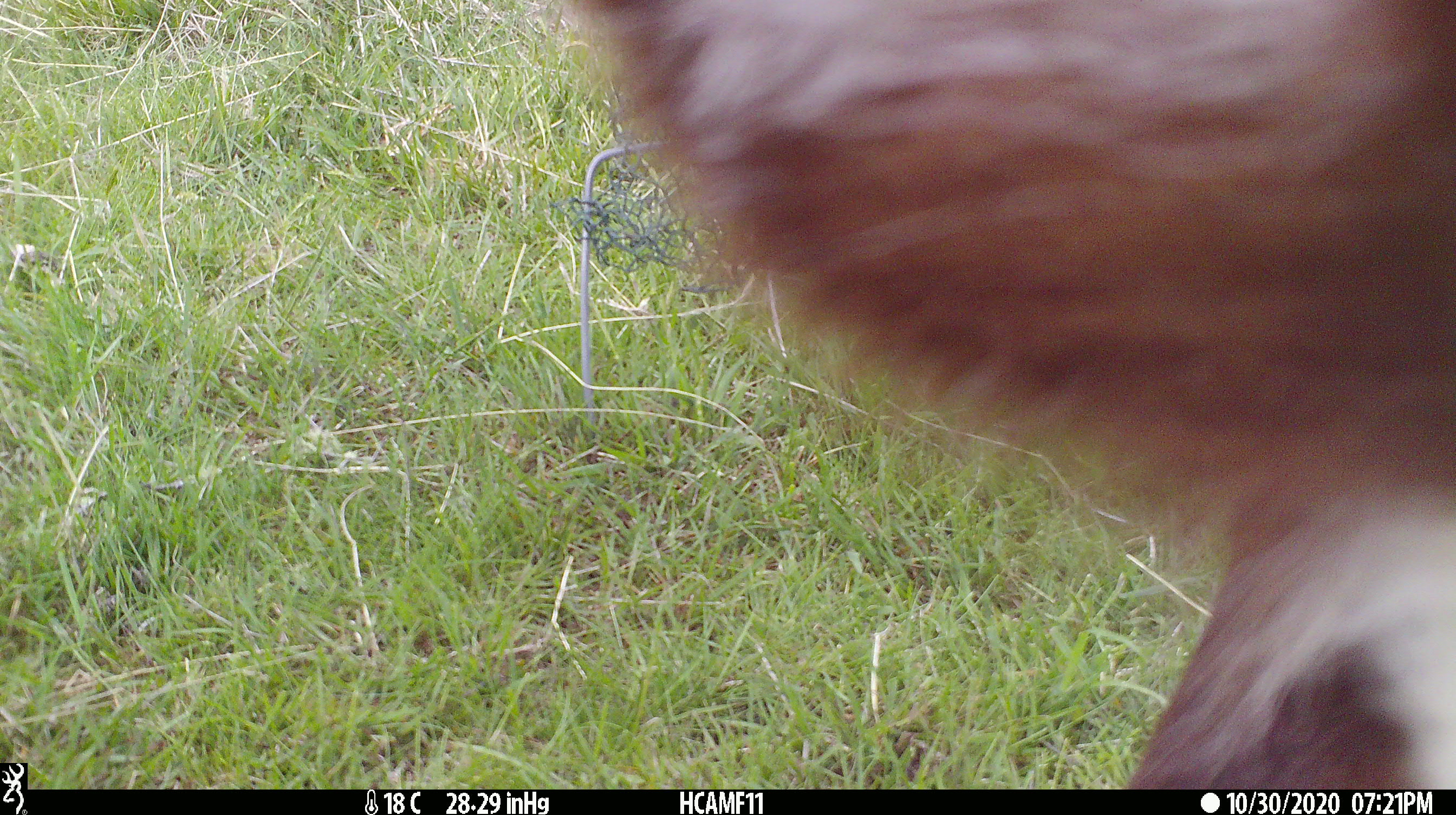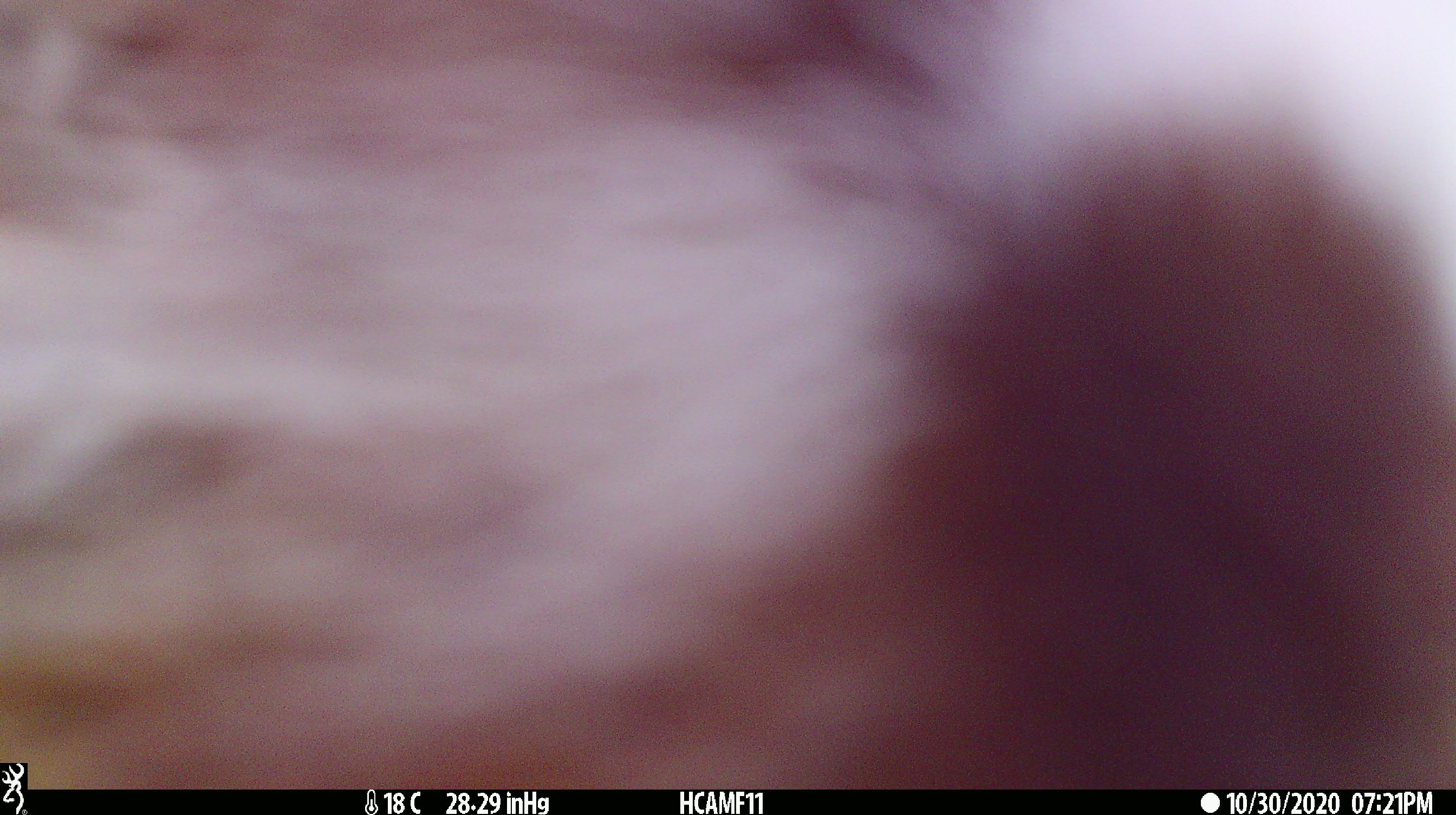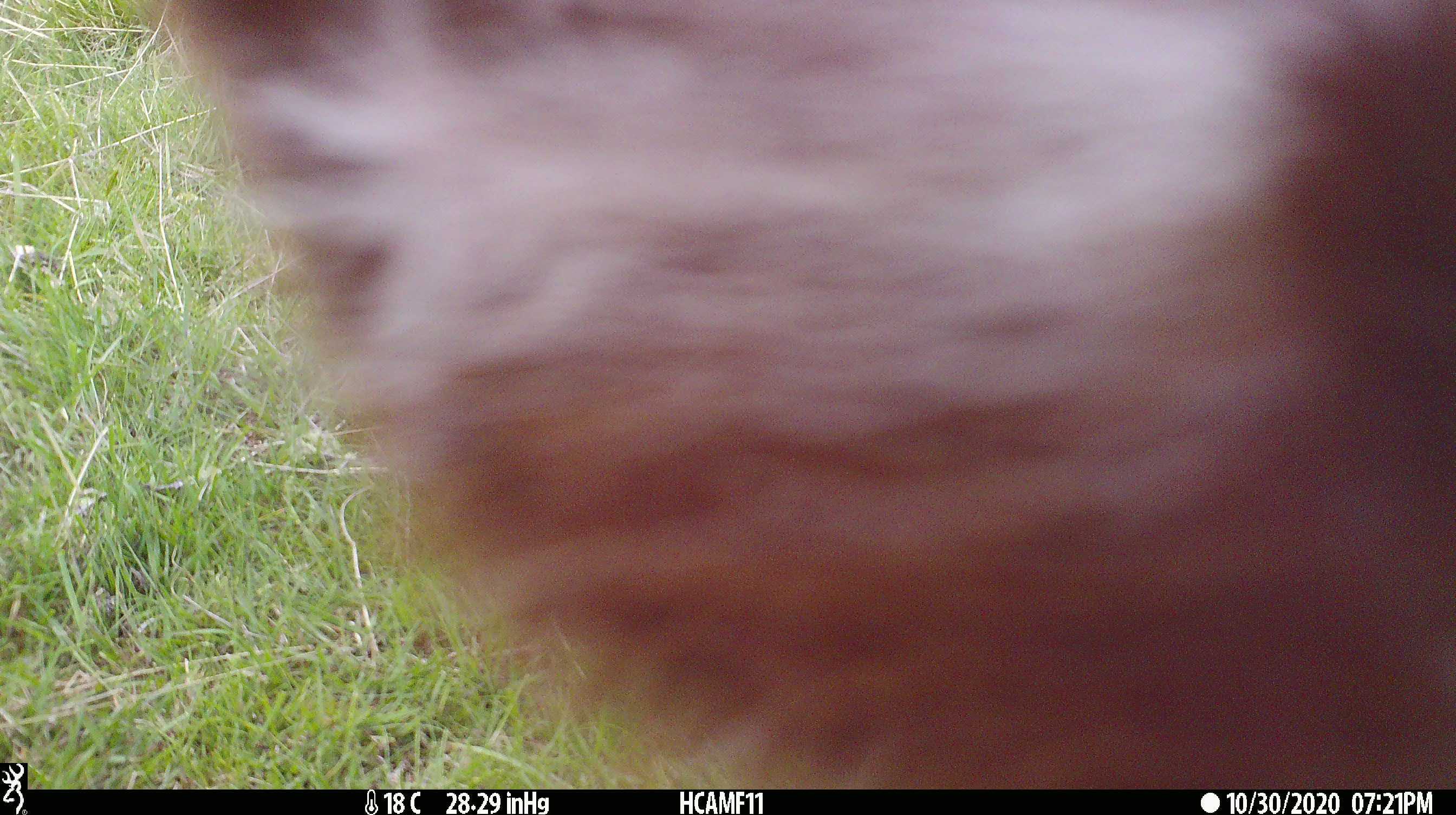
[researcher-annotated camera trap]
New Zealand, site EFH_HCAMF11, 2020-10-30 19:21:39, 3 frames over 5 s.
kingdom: Animalia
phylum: Chordata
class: Mammalia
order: Artiodactyla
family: Bovidae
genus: Bos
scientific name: Bos taurus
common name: domestic cow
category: cow